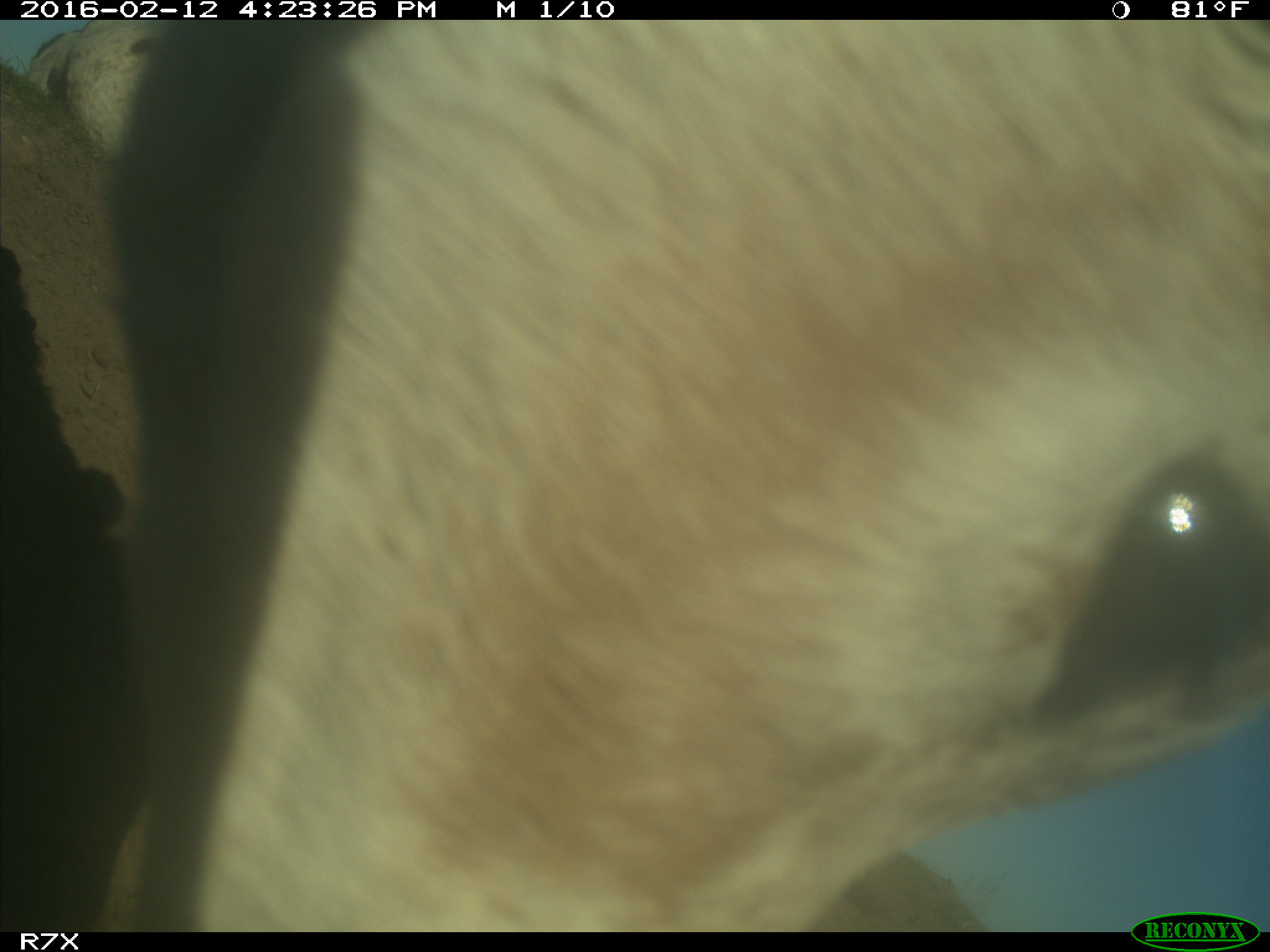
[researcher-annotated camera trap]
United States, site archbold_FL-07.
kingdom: Animalia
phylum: Chordata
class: Mammalia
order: Artiodactyla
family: Bovidae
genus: Bos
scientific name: Bos taurus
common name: domestic cow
Bos taurus (domestic cow).